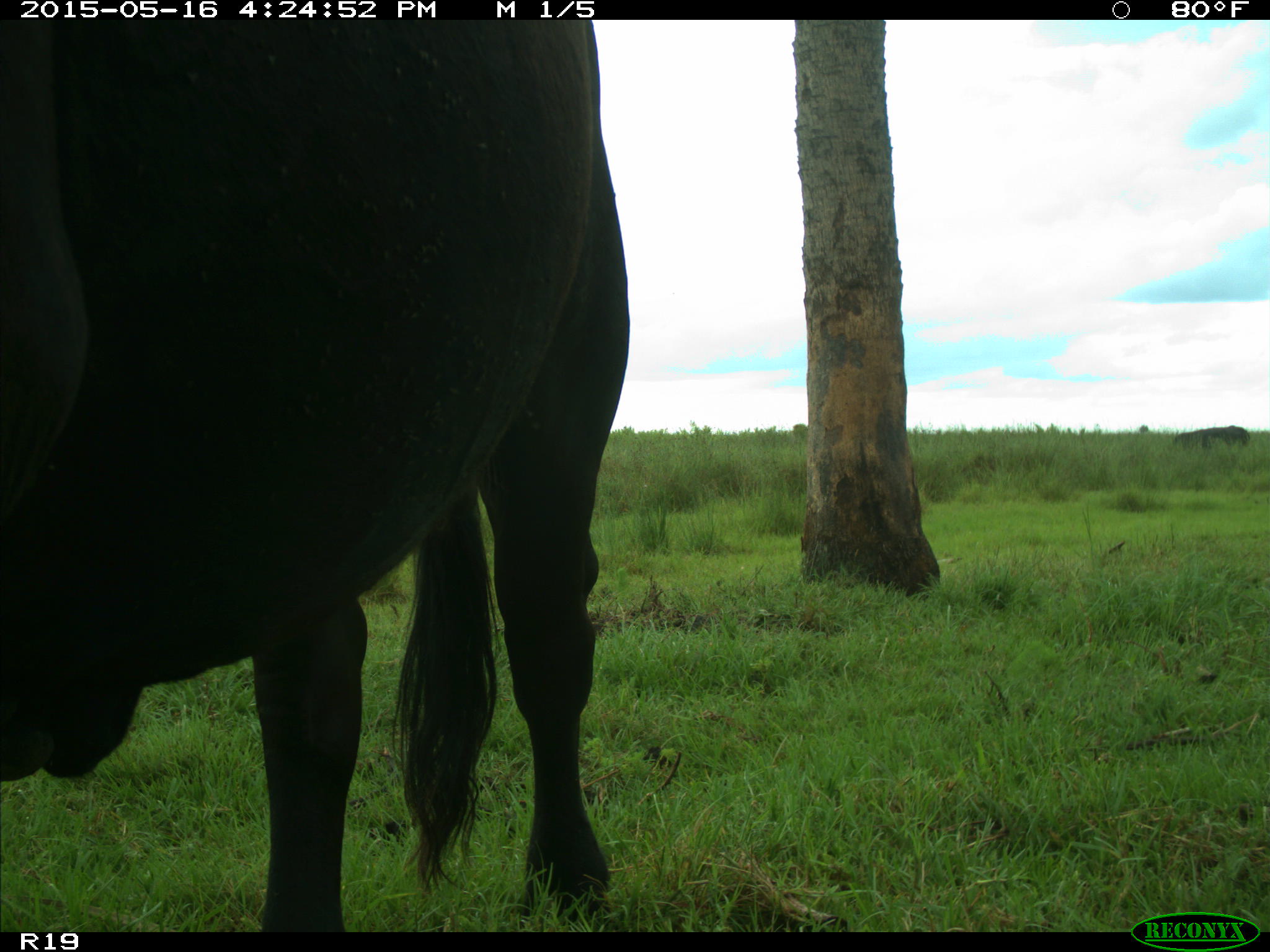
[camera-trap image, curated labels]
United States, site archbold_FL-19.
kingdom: Animalia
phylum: Chordata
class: Mammalia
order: Artiodactyla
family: Bovidae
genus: Bos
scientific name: Bos taurus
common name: domestic cow